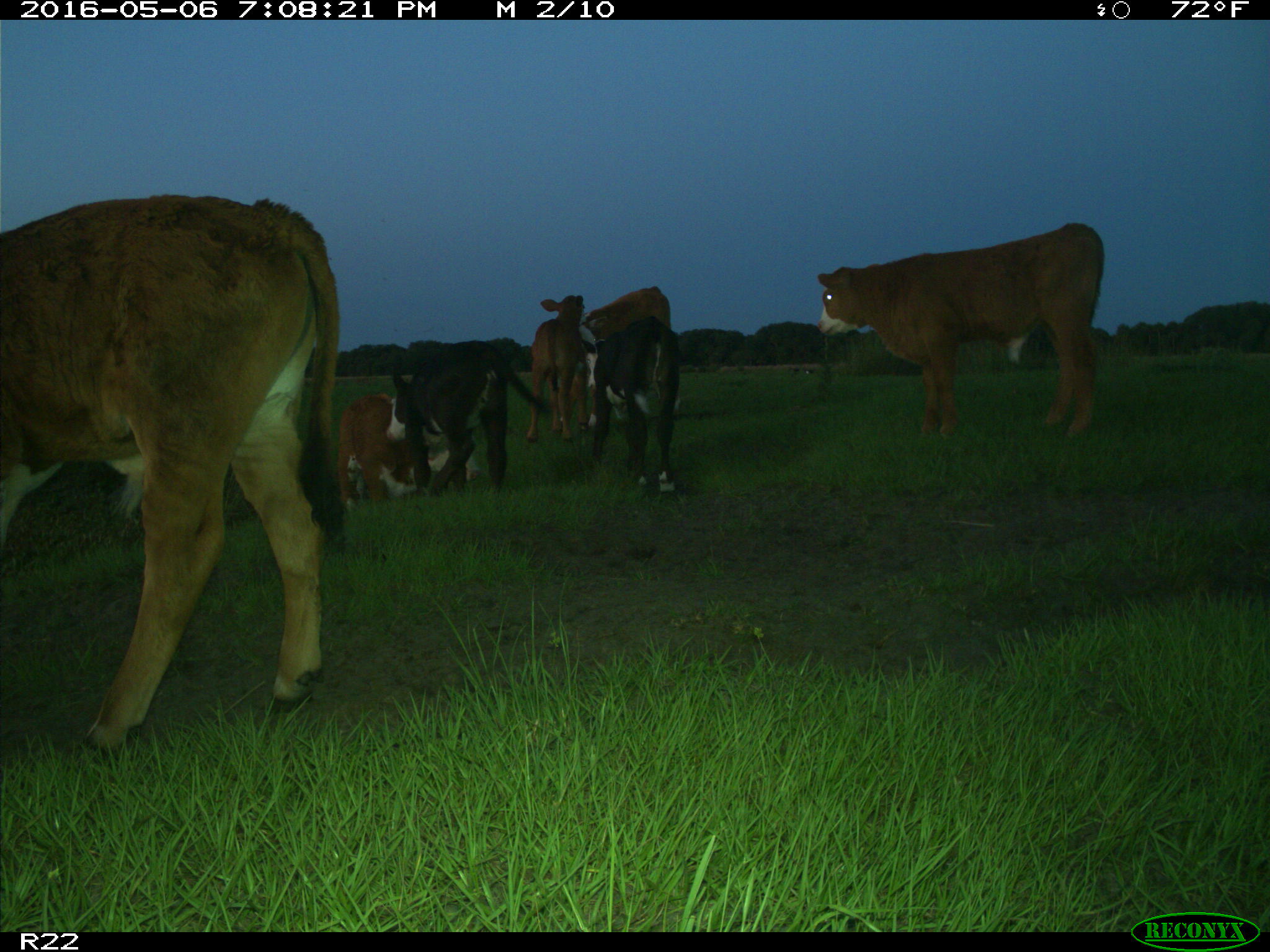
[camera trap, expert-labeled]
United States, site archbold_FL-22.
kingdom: Animalia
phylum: Chordata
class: Mammalia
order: Artiodactyla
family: Bovidae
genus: Bos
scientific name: Bos taurus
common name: domestic cow